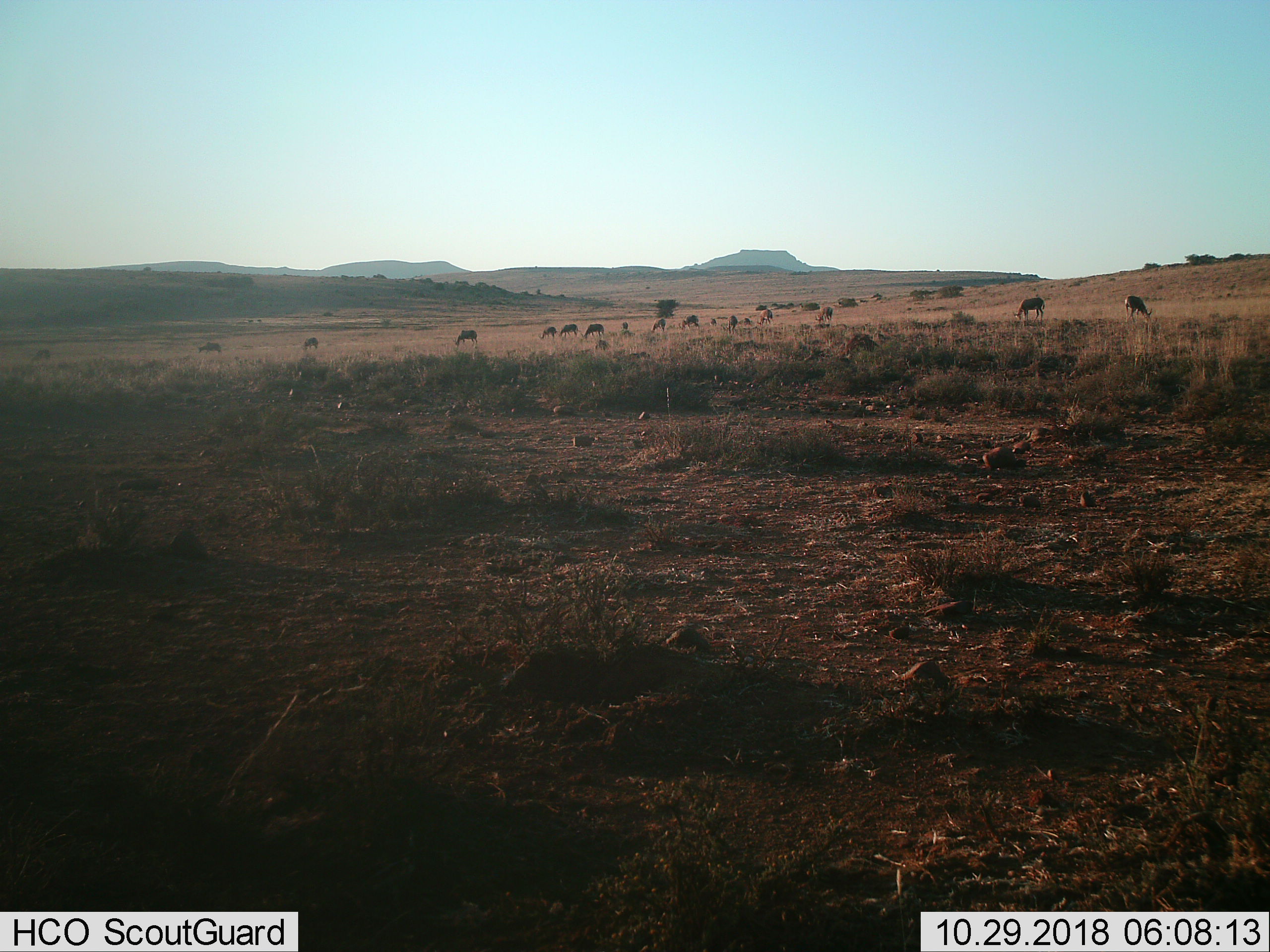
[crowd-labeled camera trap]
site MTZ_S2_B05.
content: unidentified animal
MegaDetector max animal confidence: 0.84